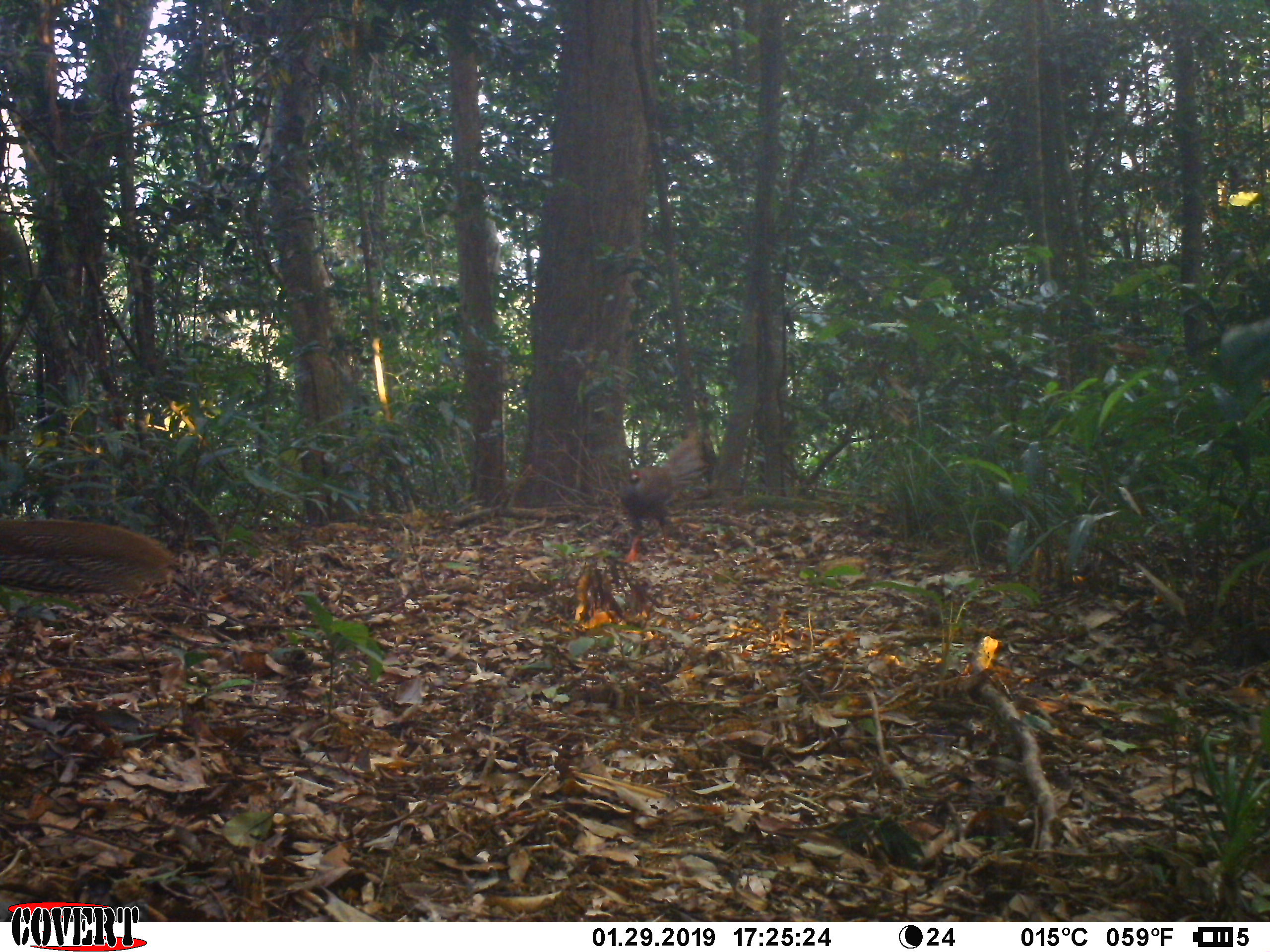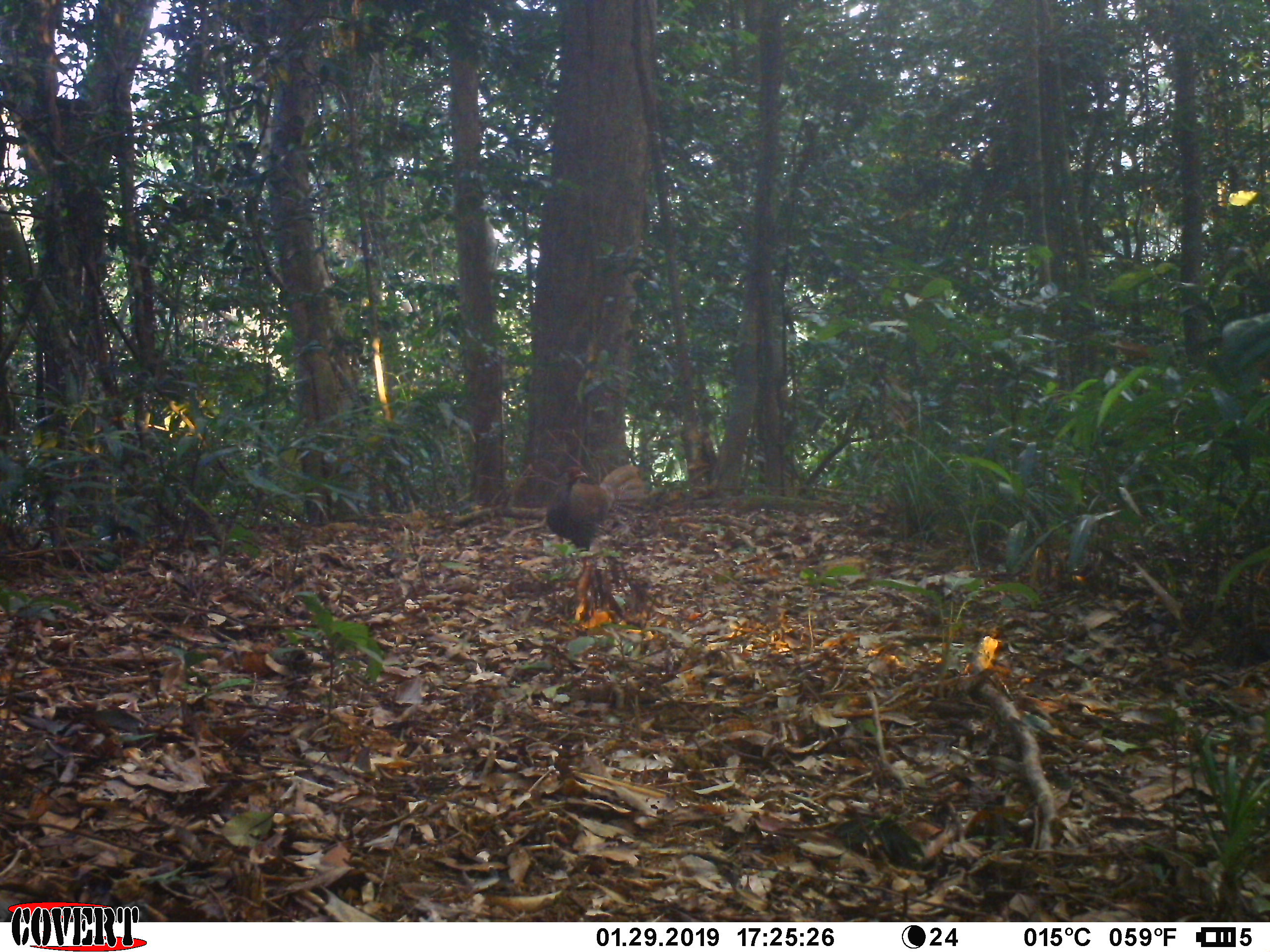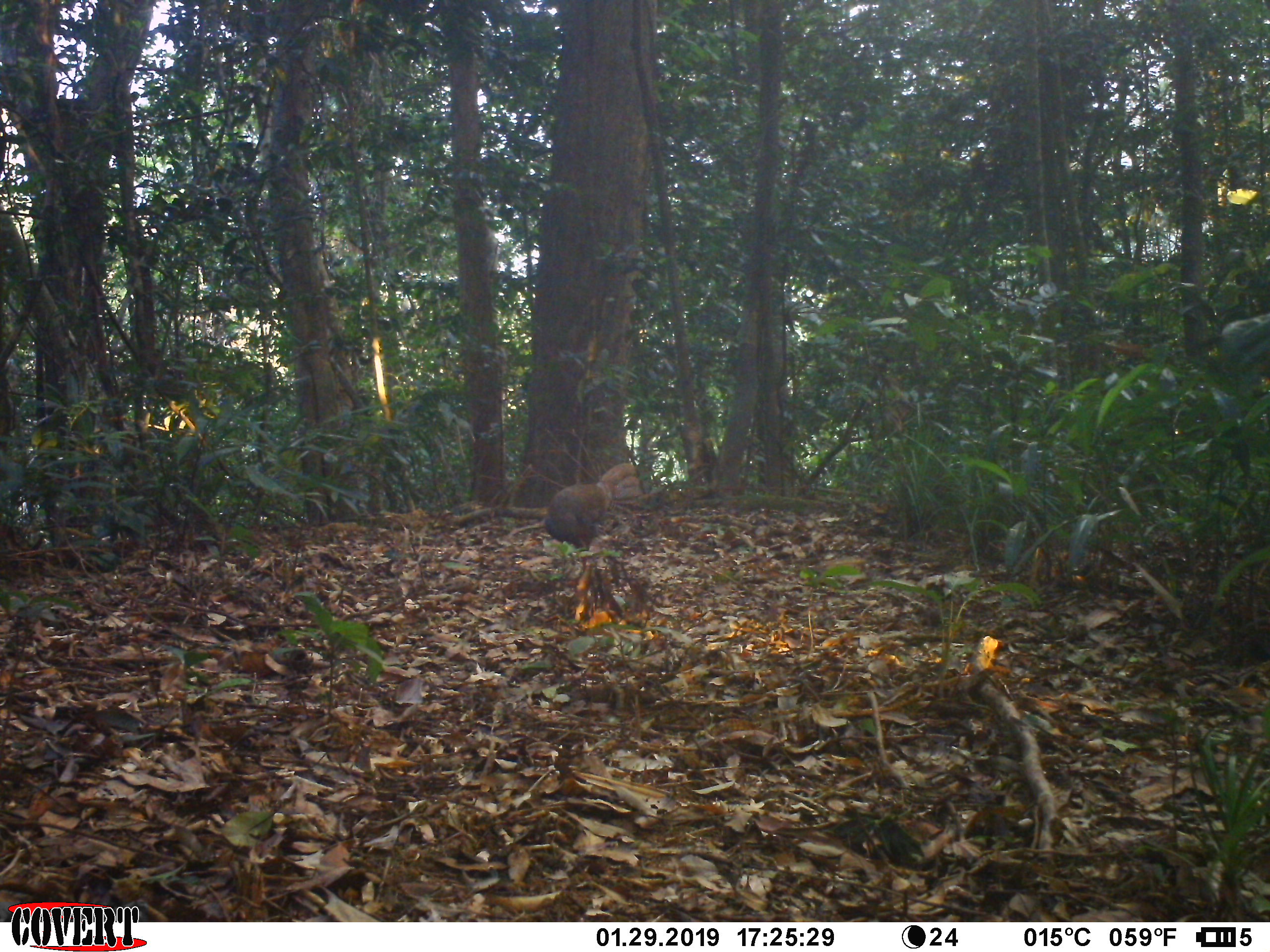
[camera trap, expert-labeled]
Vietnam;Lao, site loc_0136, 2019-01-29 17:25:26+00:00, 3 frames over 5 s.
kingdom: Animalia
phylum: Chordata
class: Aves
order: Galliformes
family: Phasianidae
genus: Lophura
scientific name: Lophura nycthemera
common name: silver pheasant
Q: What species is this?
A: Silver pheasant (Lophura nycthemera).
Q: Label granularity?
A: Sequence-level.